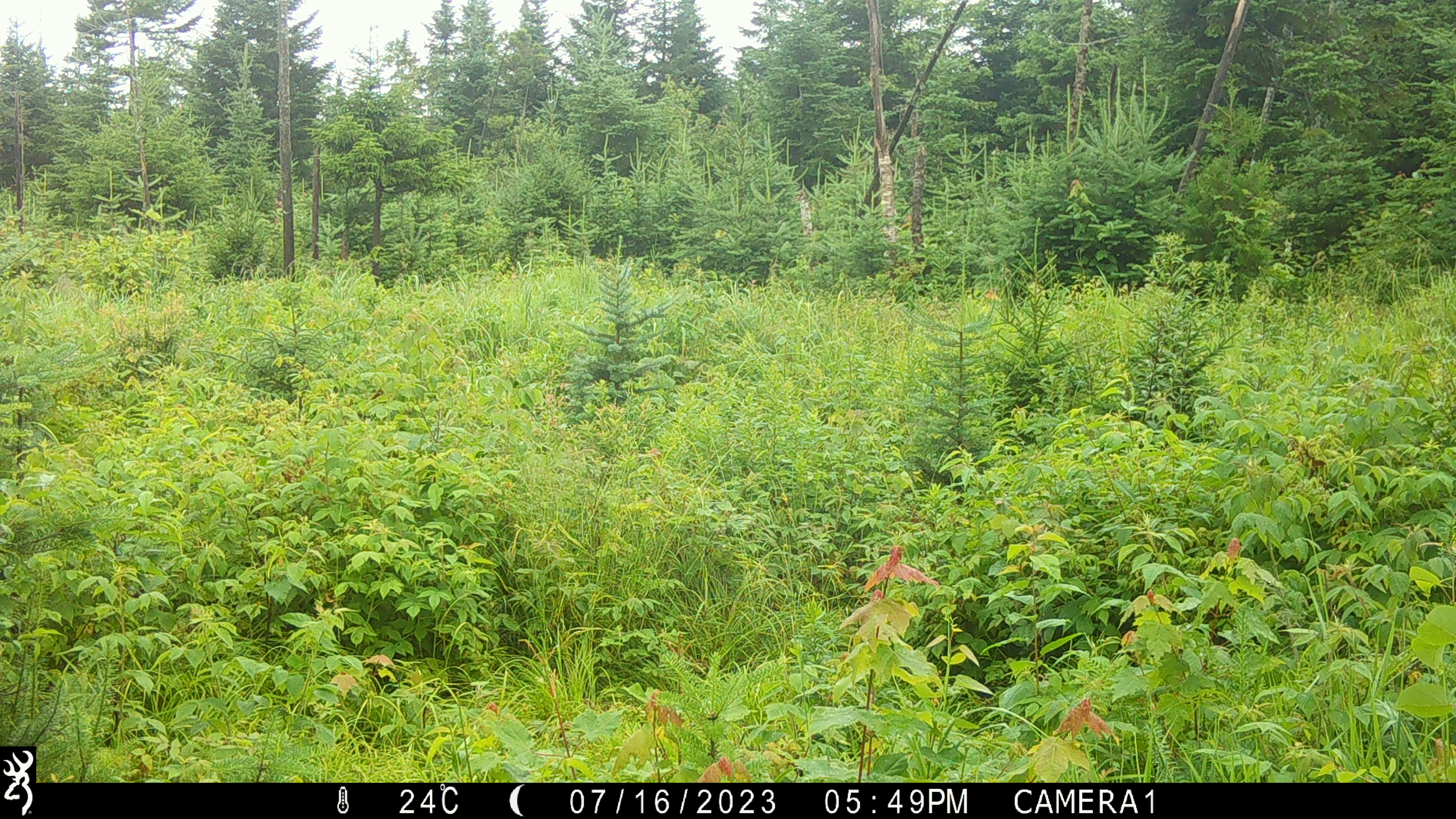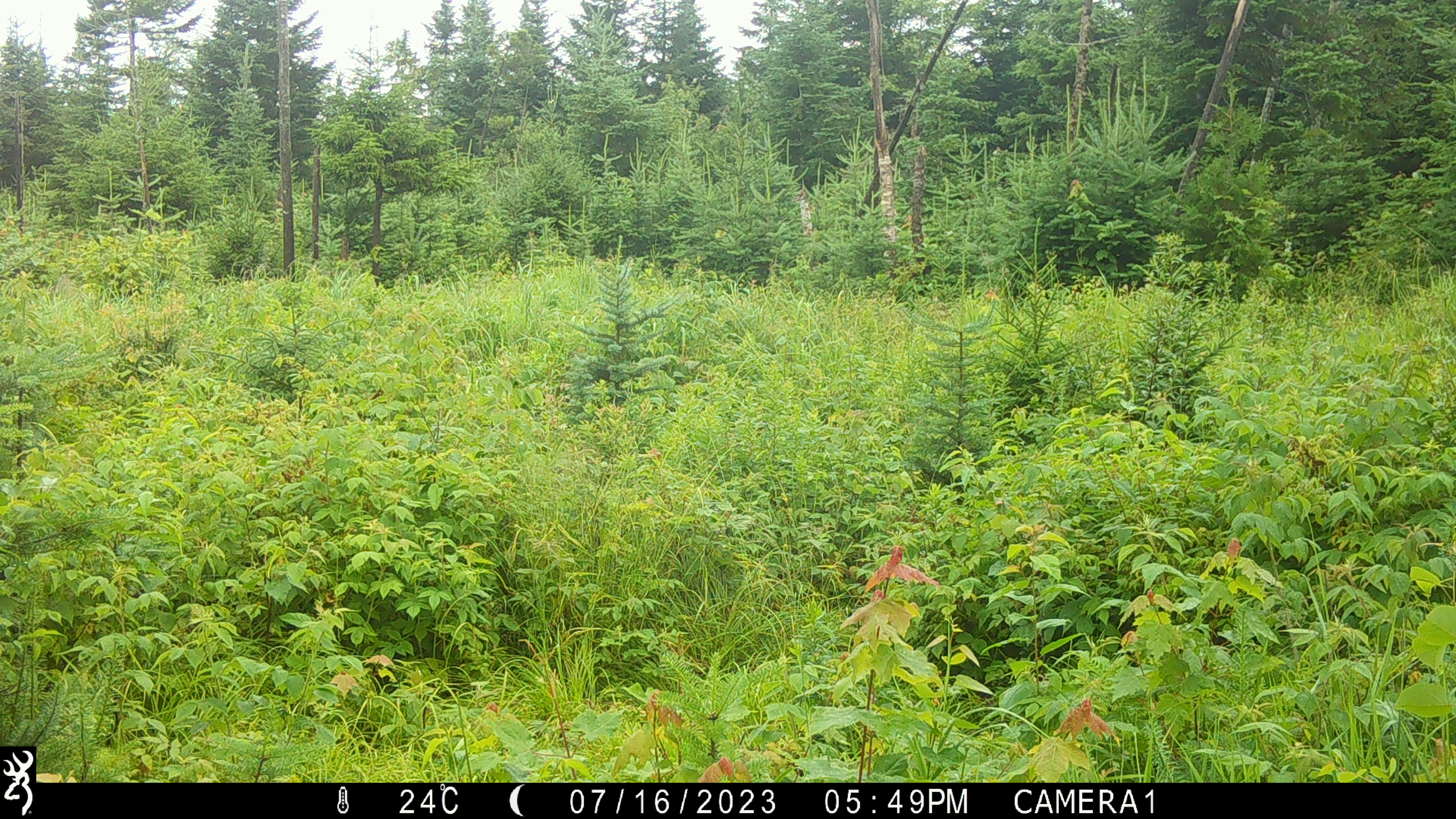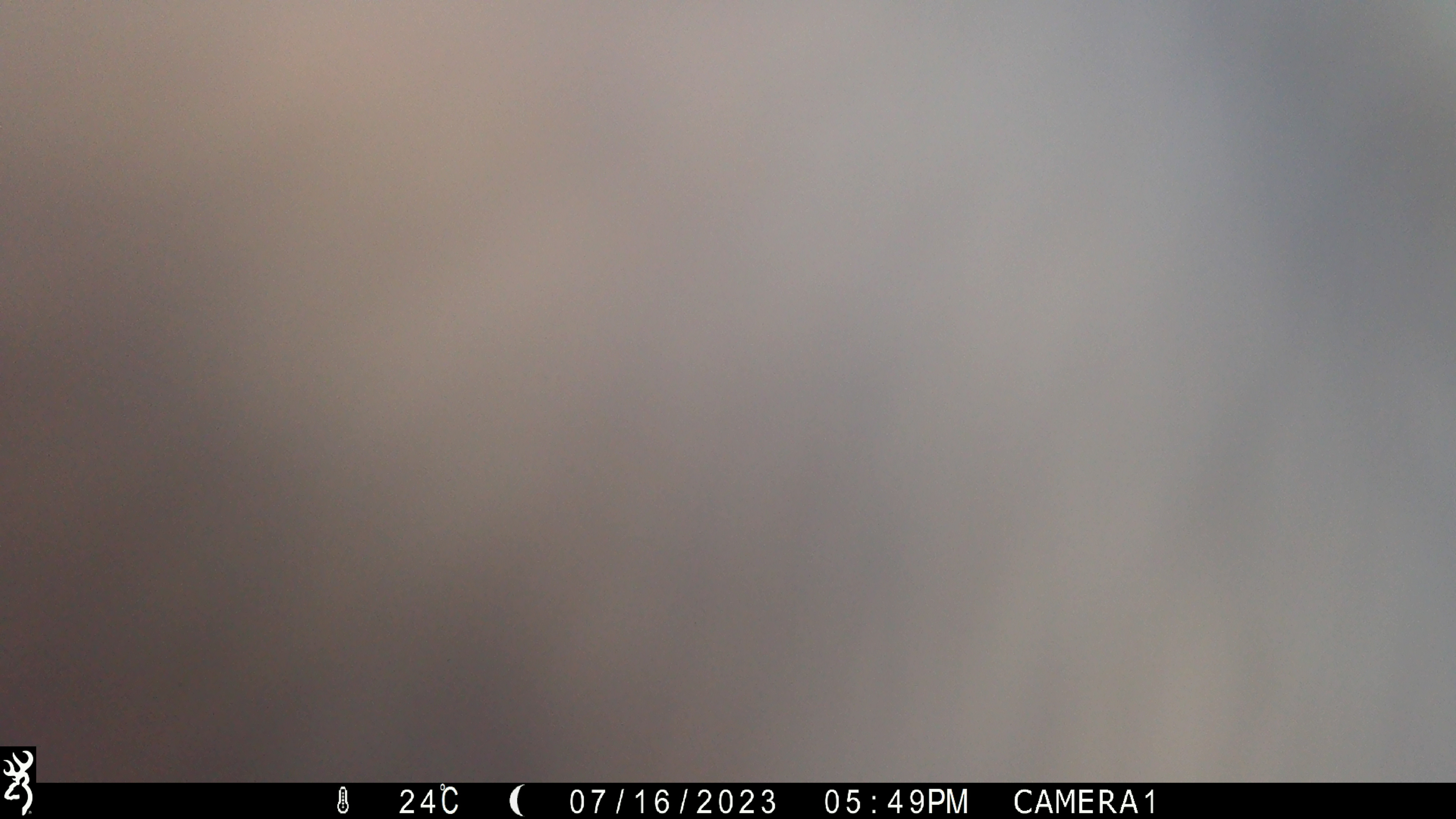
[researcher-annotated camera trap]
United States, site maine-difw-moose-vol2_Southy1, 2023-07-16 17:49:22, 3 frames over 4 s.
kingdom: Animalia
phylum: Chordata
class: Mammalia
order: Artiodactyla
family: Cervidae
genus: Alces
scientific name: Alces alces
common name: moose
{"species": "moose (Alces alces)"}